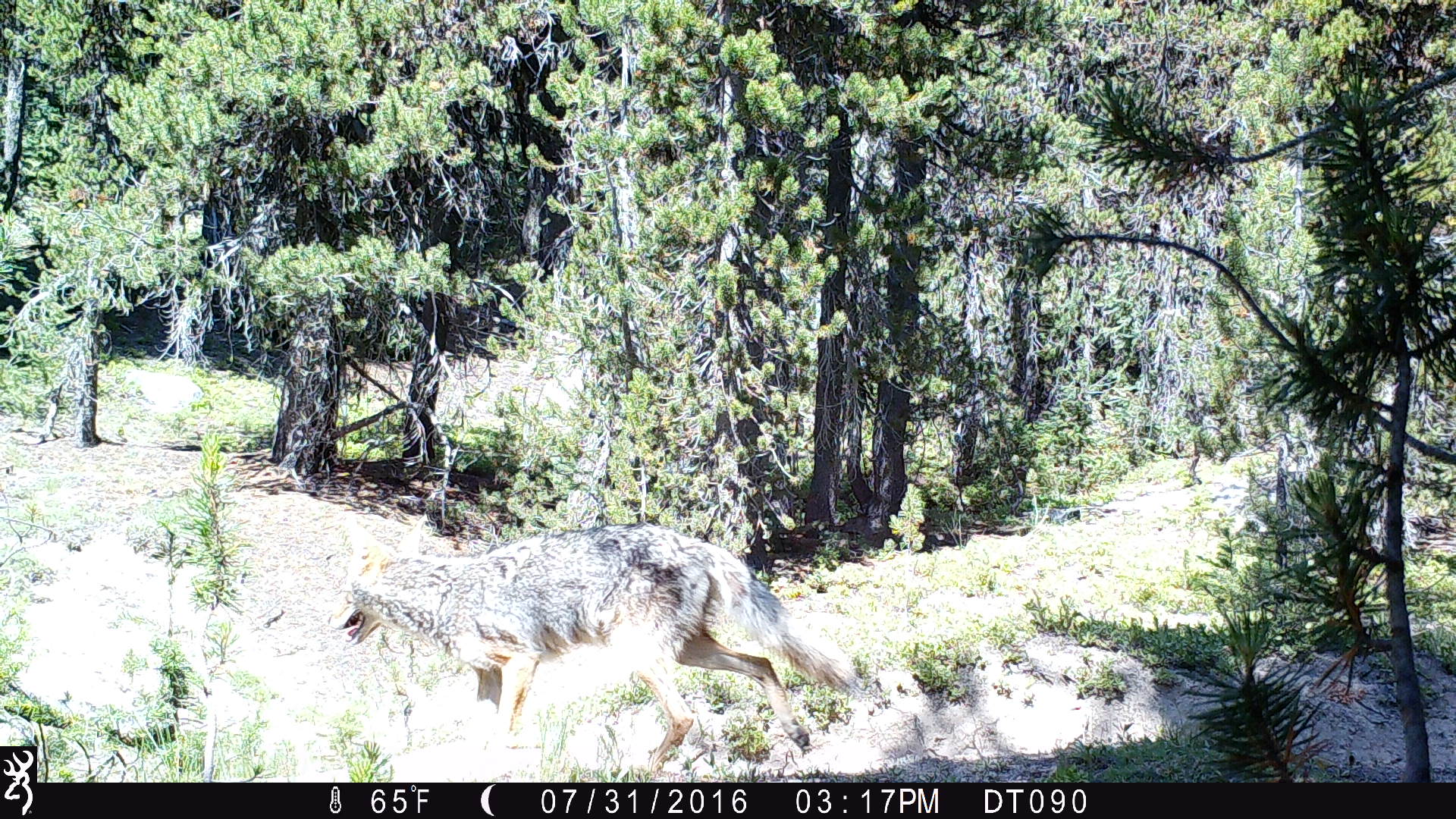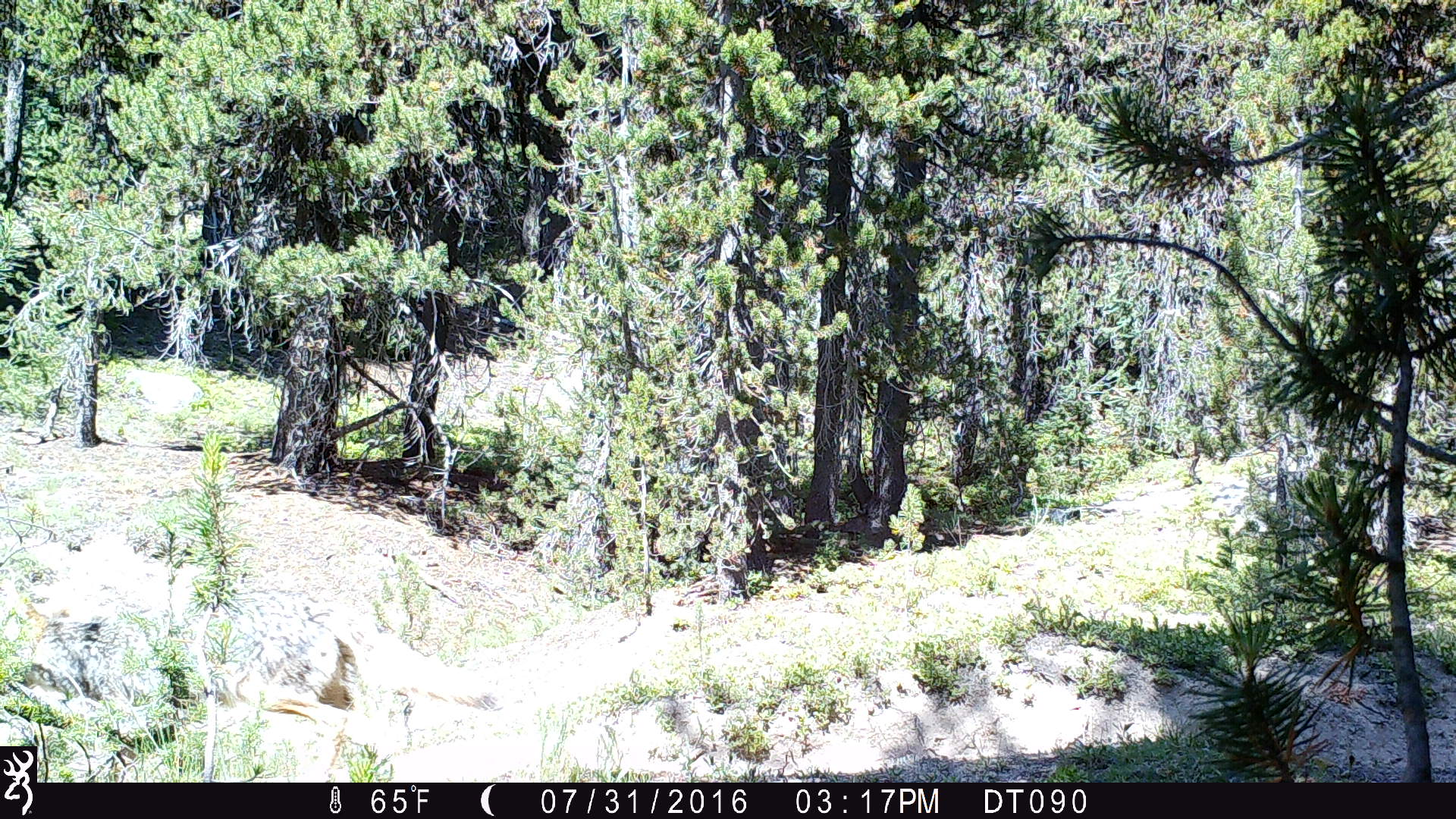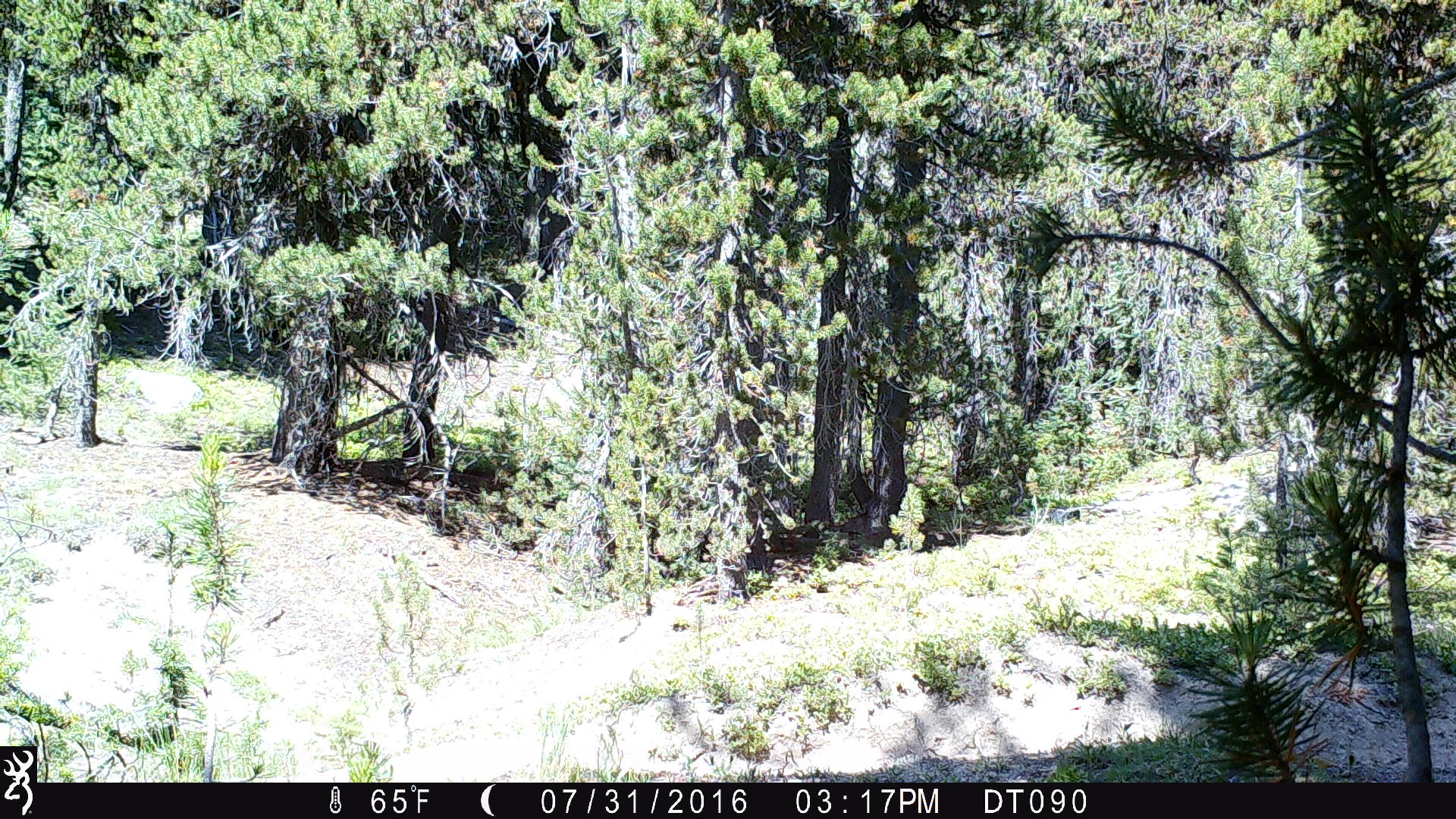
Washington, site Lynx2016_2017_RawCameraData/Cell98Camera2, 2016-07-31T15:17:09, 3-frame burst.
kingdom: Animalia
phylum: Chordata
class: Mammalia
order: Carnivora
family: Canidae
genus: Canis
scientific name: Canis latrans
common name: coyote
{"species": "Canis latrans (coyote)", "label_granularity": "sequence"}